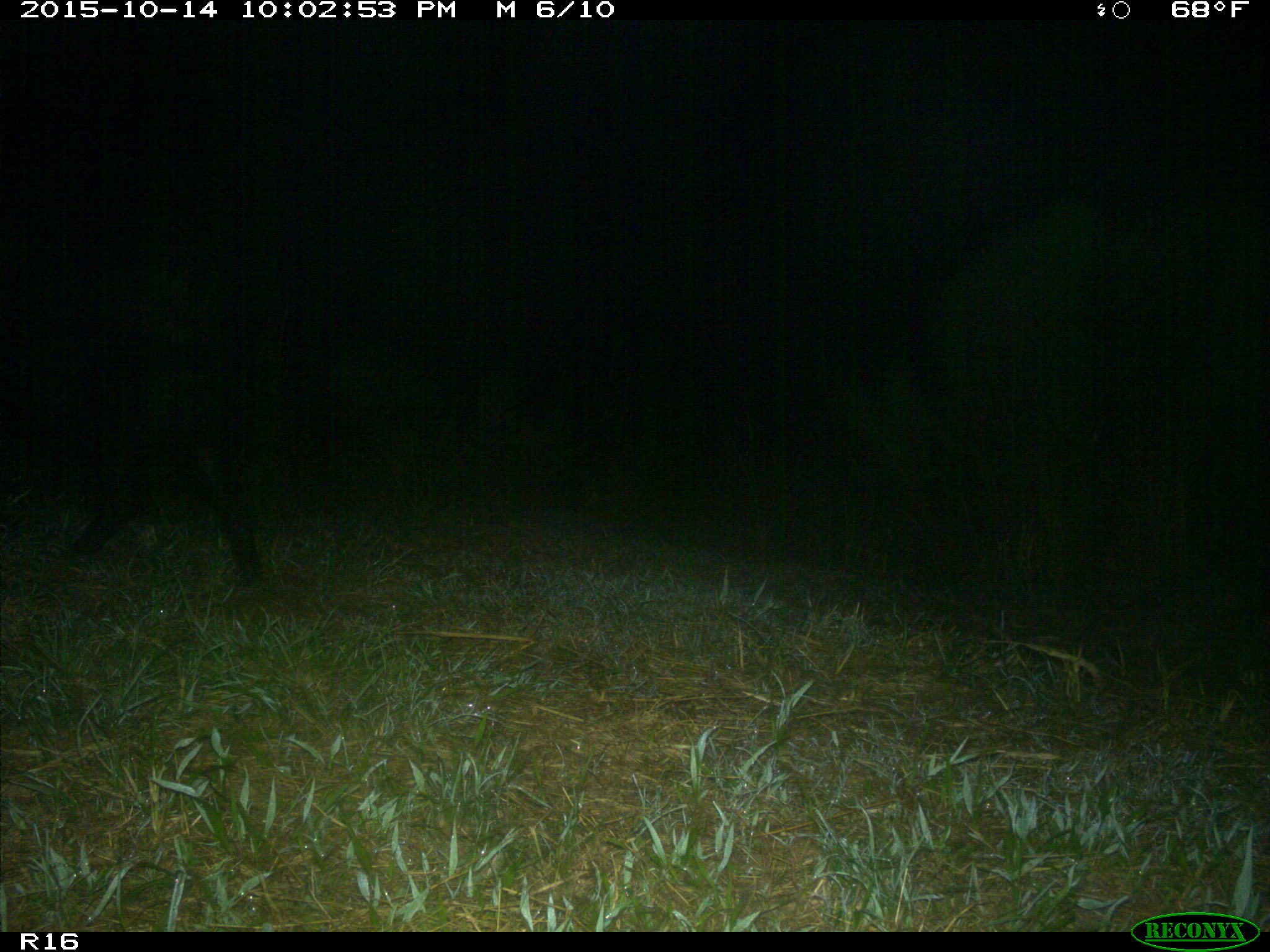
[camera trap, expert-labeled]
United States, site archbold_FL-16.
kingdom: Animalia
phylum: Chordata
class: Mammalia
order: Artiodactyla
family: Suidae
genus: Sus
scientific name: Sus scrofa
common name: wild boar